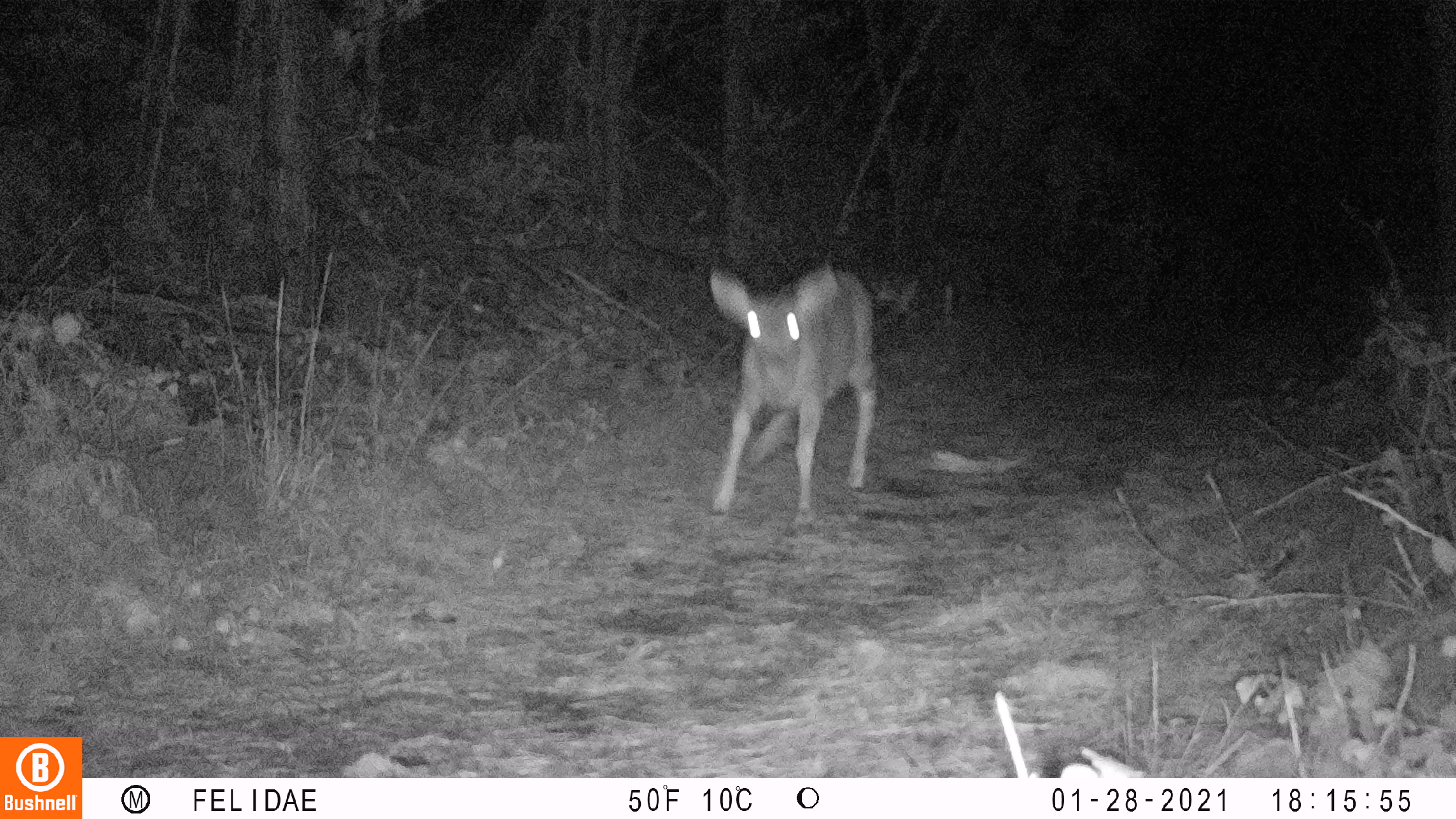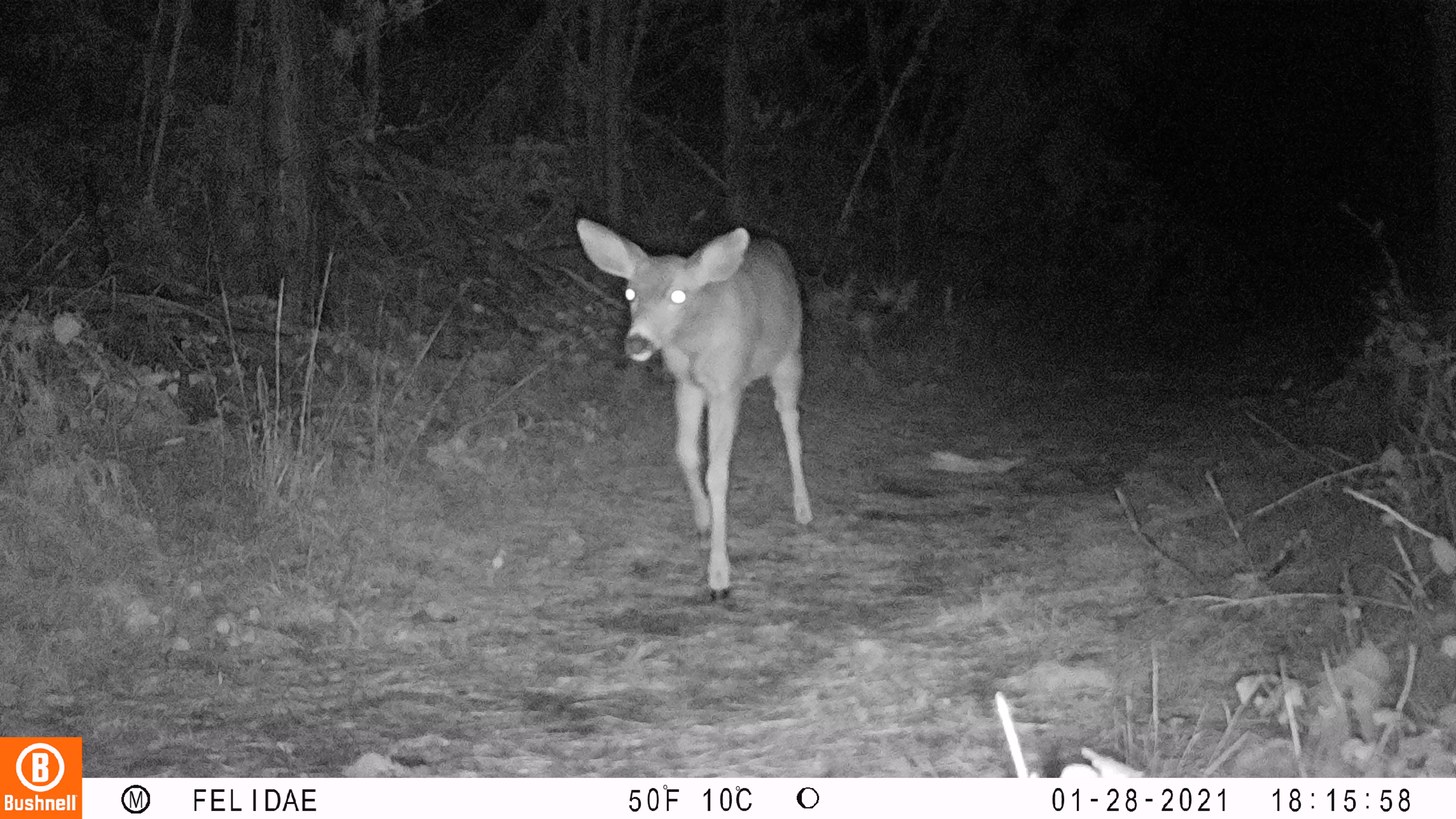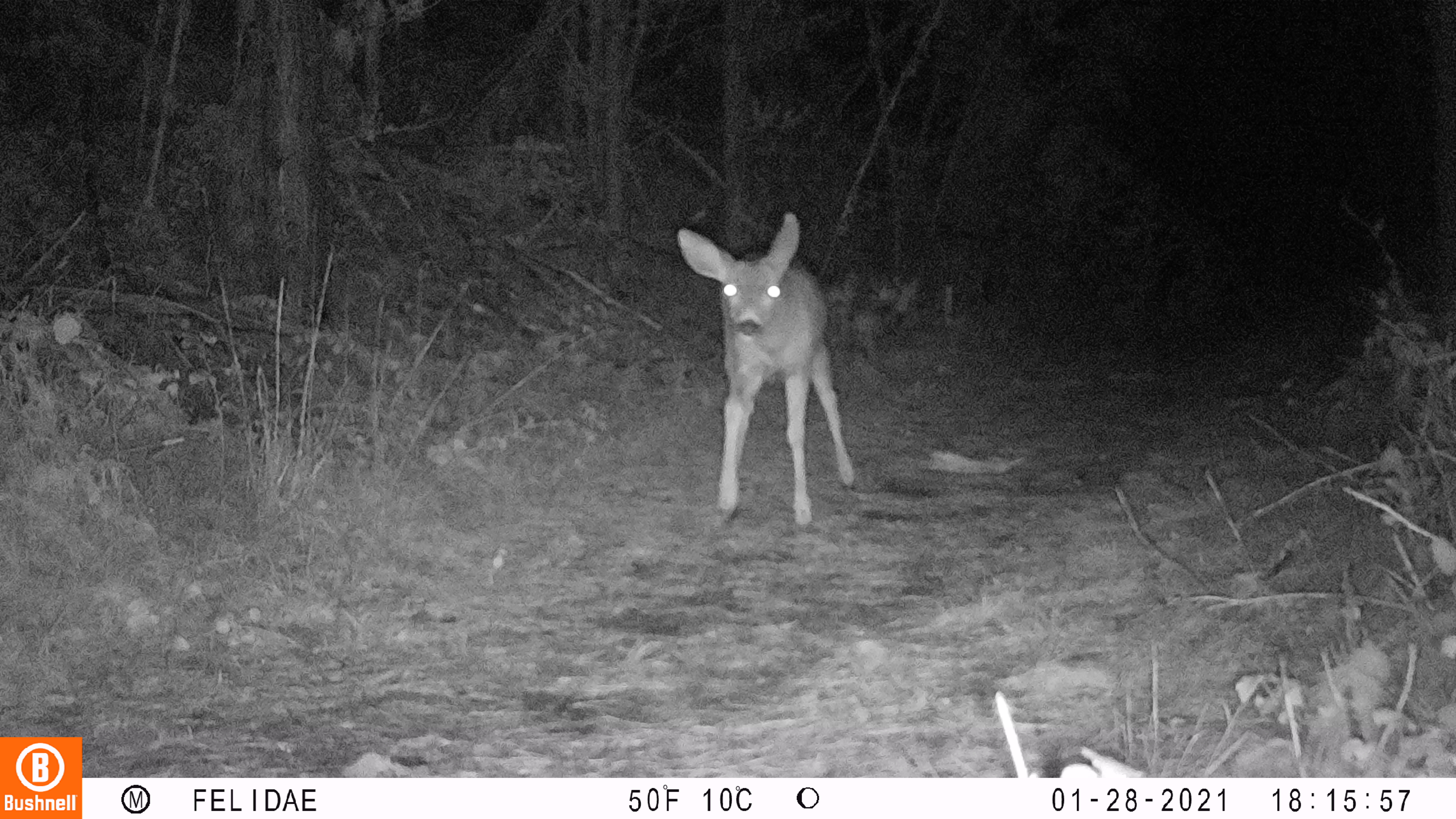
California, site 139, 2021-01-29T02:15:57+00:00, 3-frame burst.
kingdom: Animalia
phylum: Chordata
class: Mammalia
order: Artiodactyla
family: Cervidae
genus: Odocoileus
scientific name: Odocoileus hemionus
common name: mule deer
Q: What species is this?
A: Mule deer (Odocoileus hemionus).